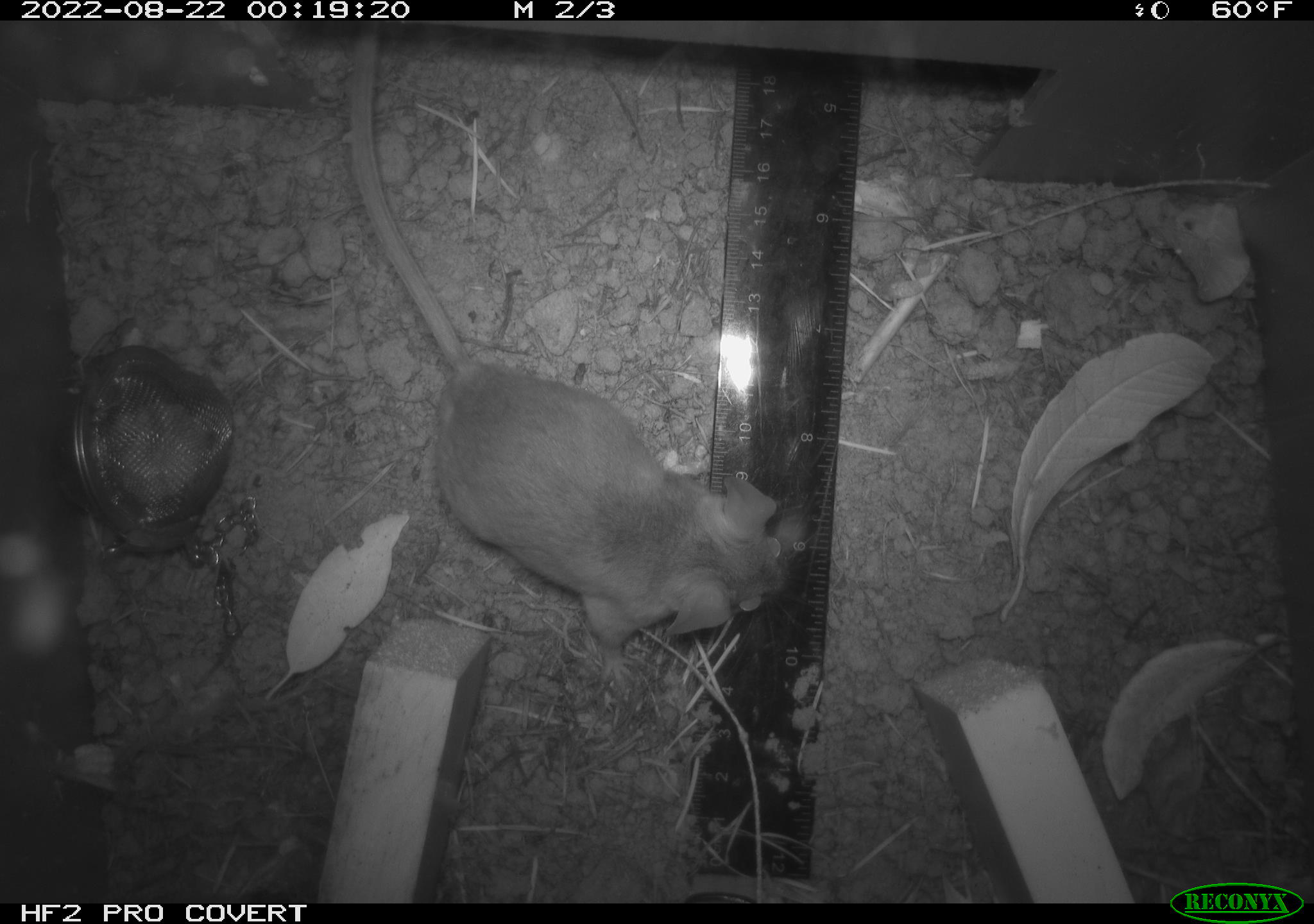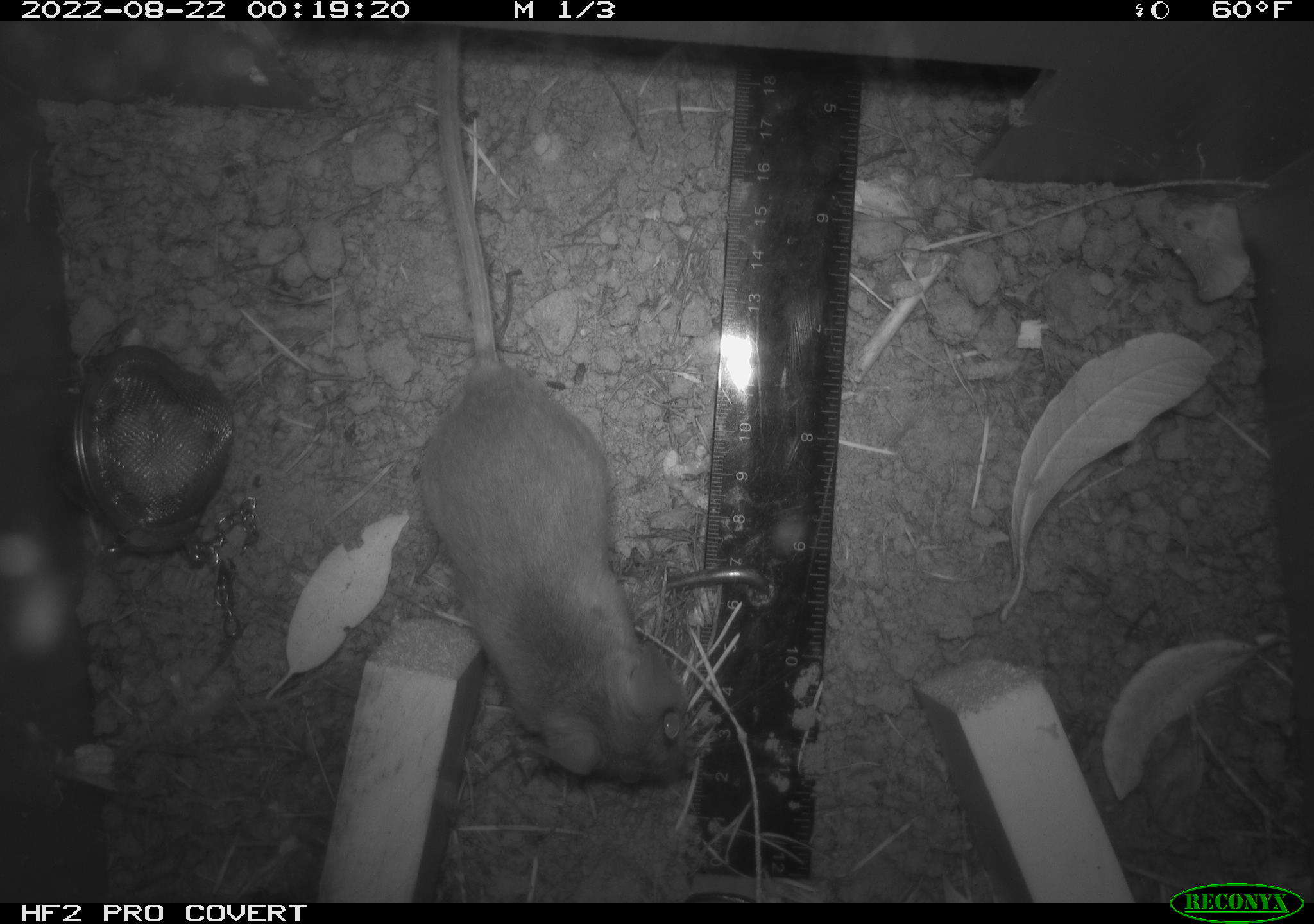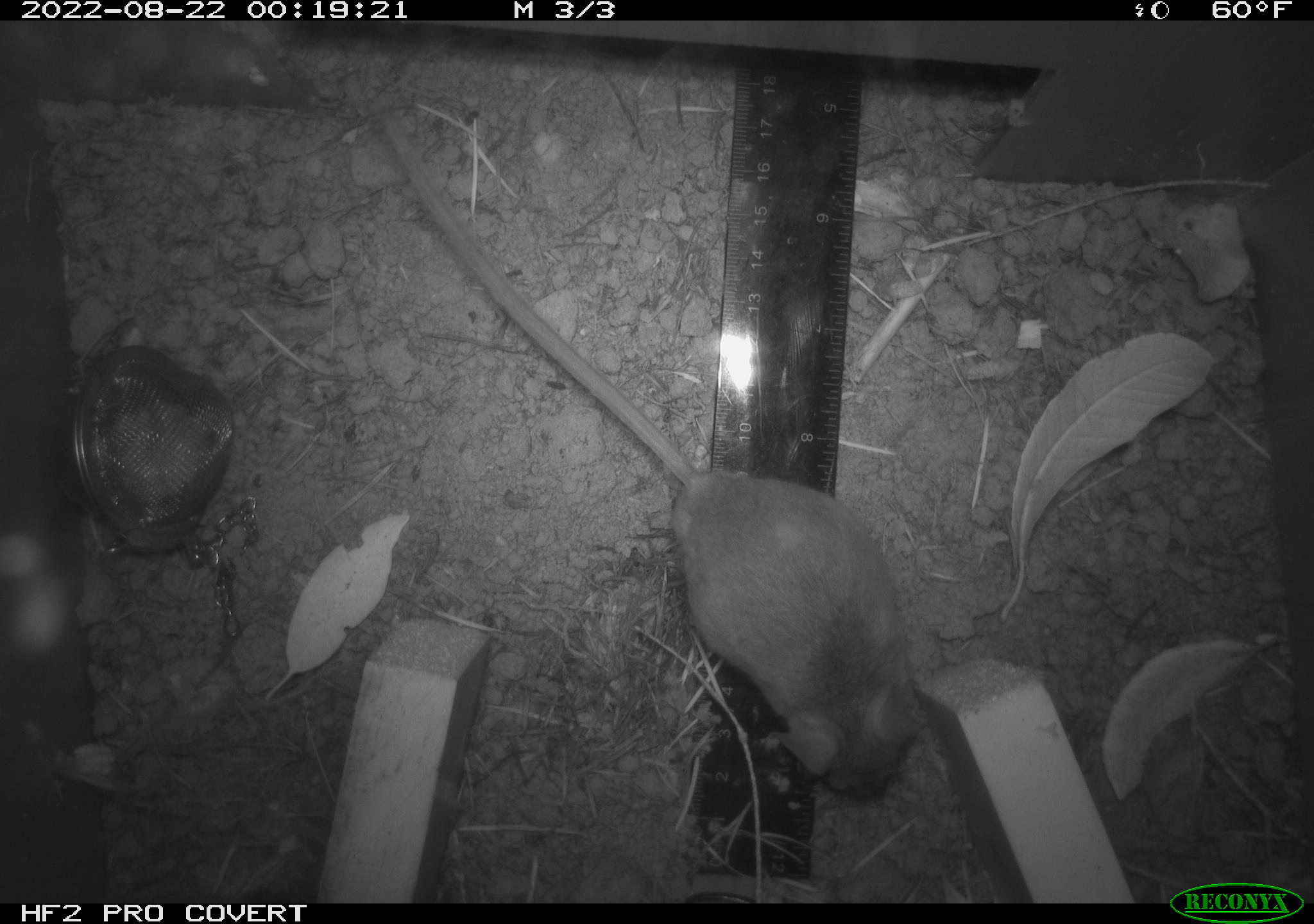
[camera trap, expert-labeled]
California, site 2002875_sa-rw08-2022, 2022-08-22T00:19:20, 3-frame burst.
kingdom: Animalia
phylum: Chordata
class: Mammalia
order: Rodentia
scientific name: Rodentia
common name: mouse species